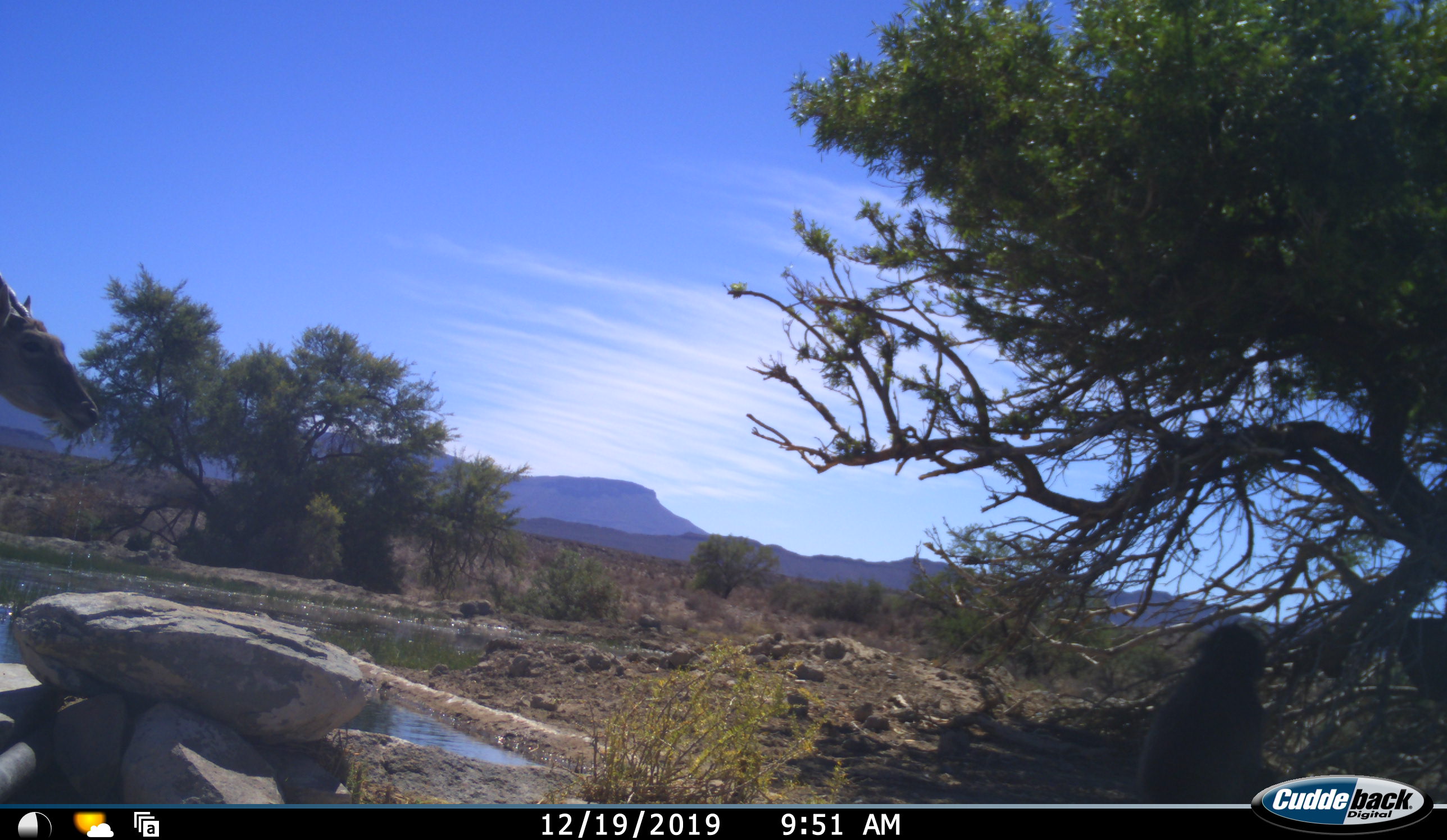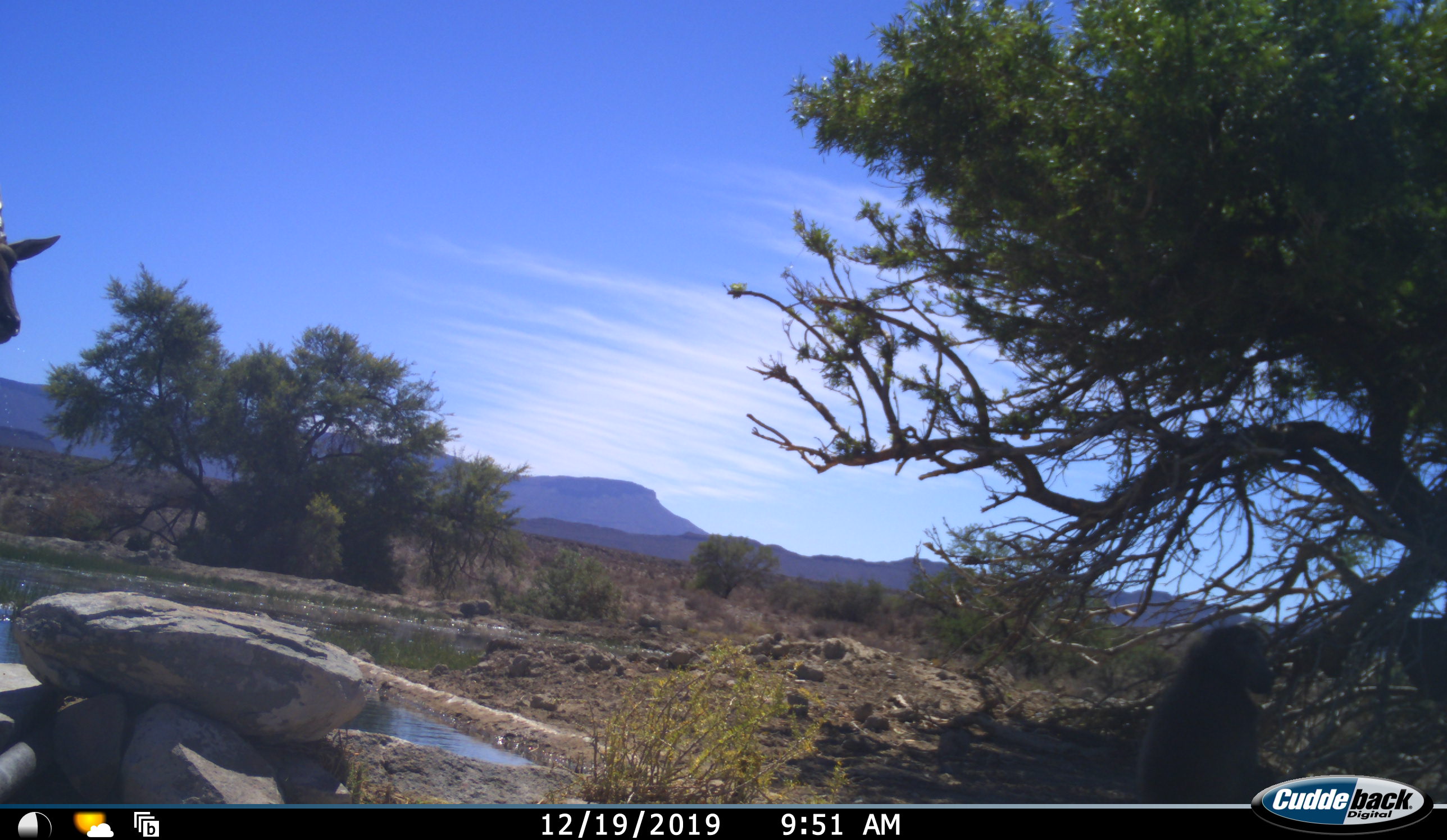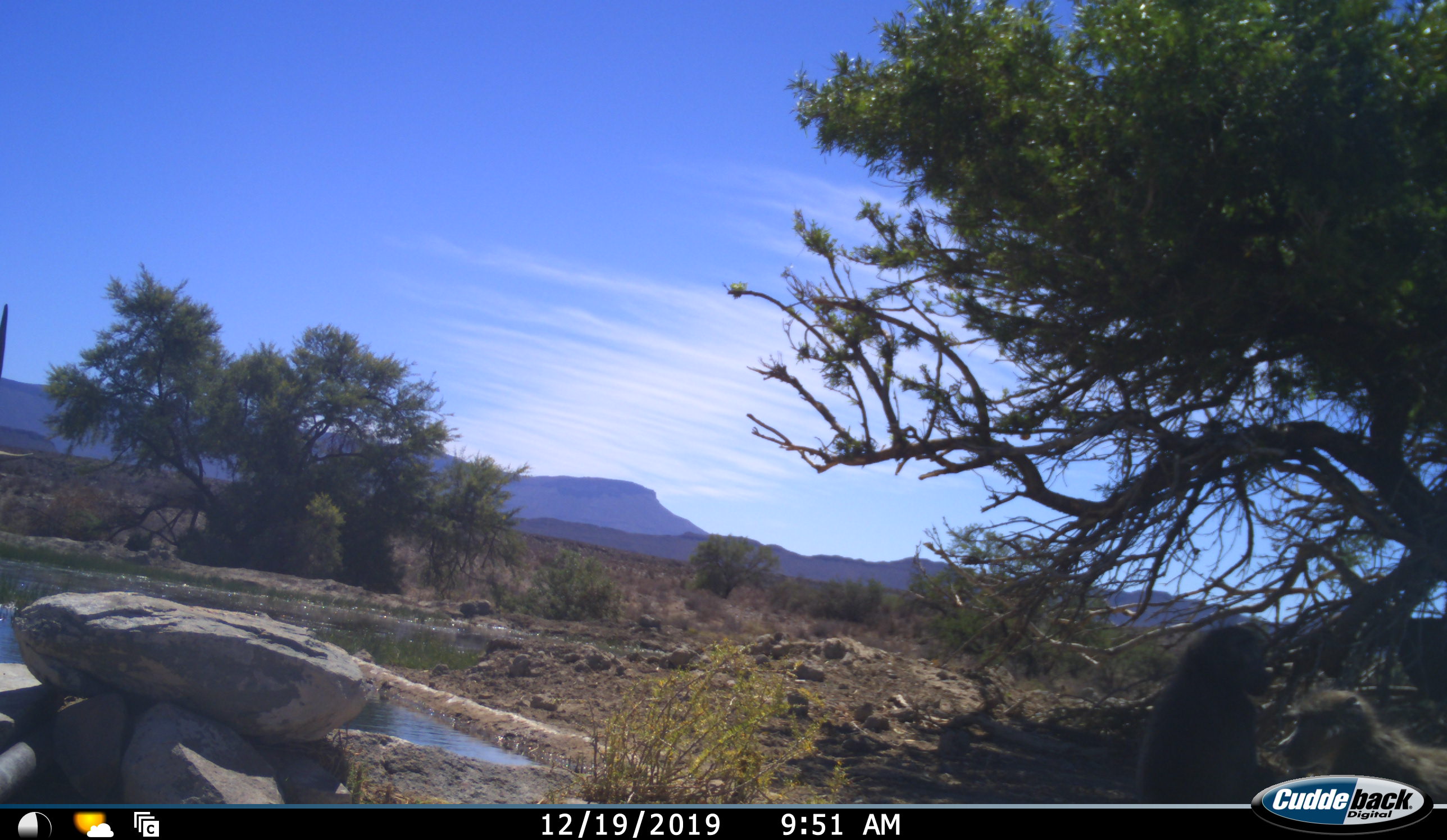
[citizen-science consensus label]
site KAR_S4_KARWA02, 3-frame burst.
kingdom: Animalia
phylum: Chordata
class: Mammalia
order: Primates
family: Cercopithecidae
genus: Papio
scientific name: Papio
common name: baboon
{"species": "baboon (Papio)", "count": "2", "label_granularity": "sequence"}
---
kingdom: Animalia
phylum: Chordata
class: Mammalia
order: Artiodactyla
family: Bovidae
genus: Tragelaphus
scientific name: Tragelaphus oryx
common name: eland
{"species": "eland (Tragelaphus oryx)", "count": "1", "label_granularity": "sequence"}